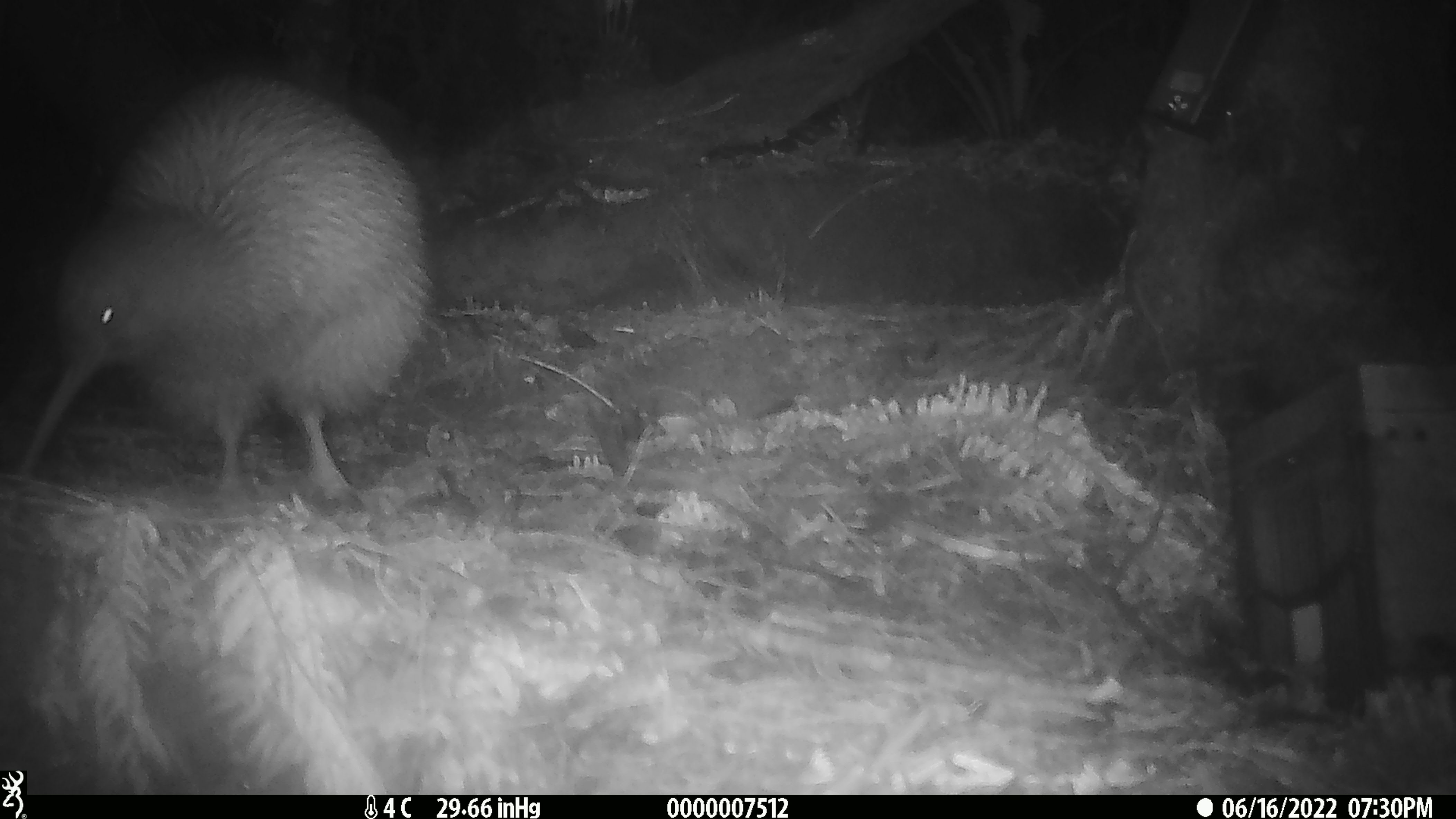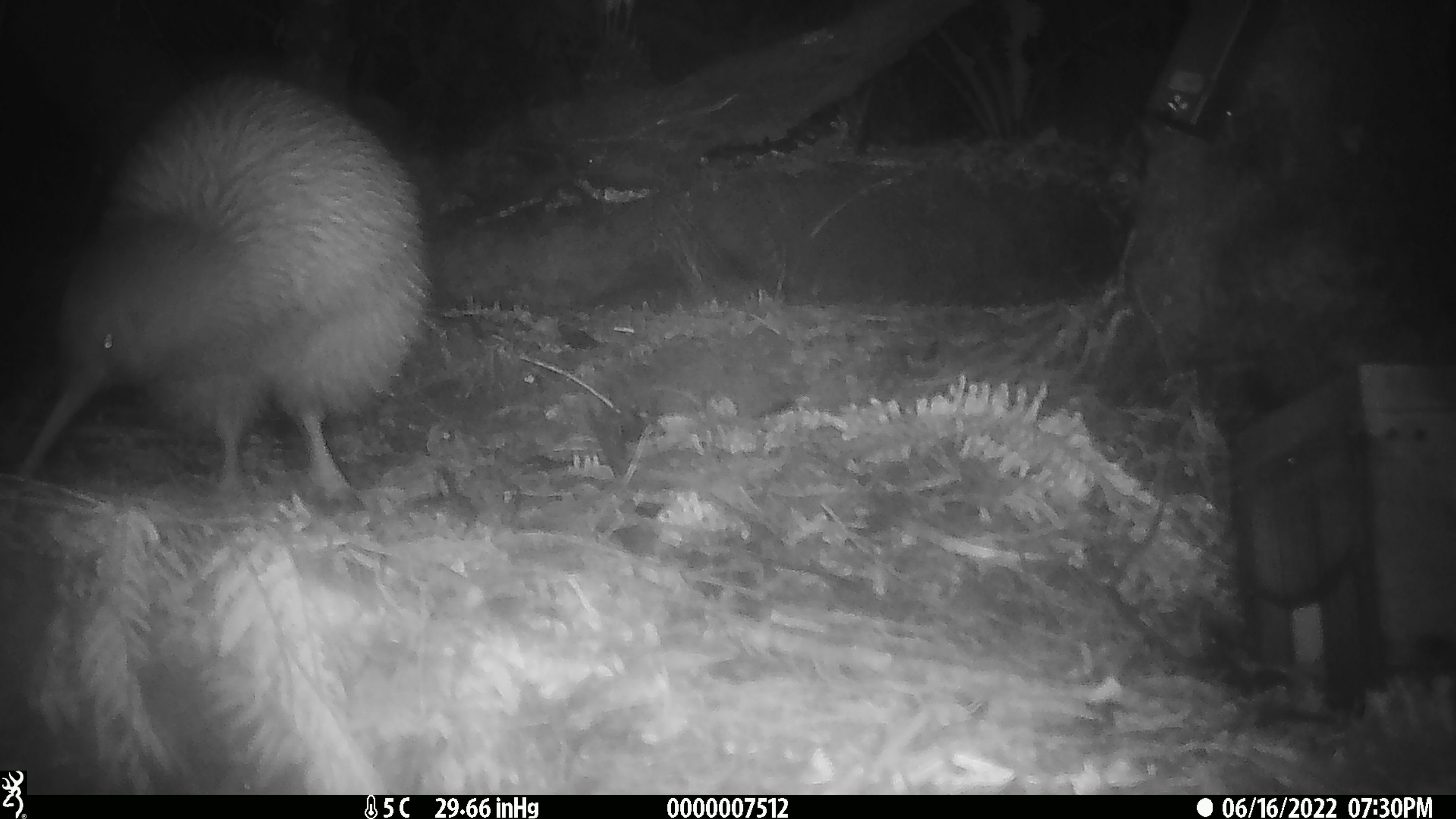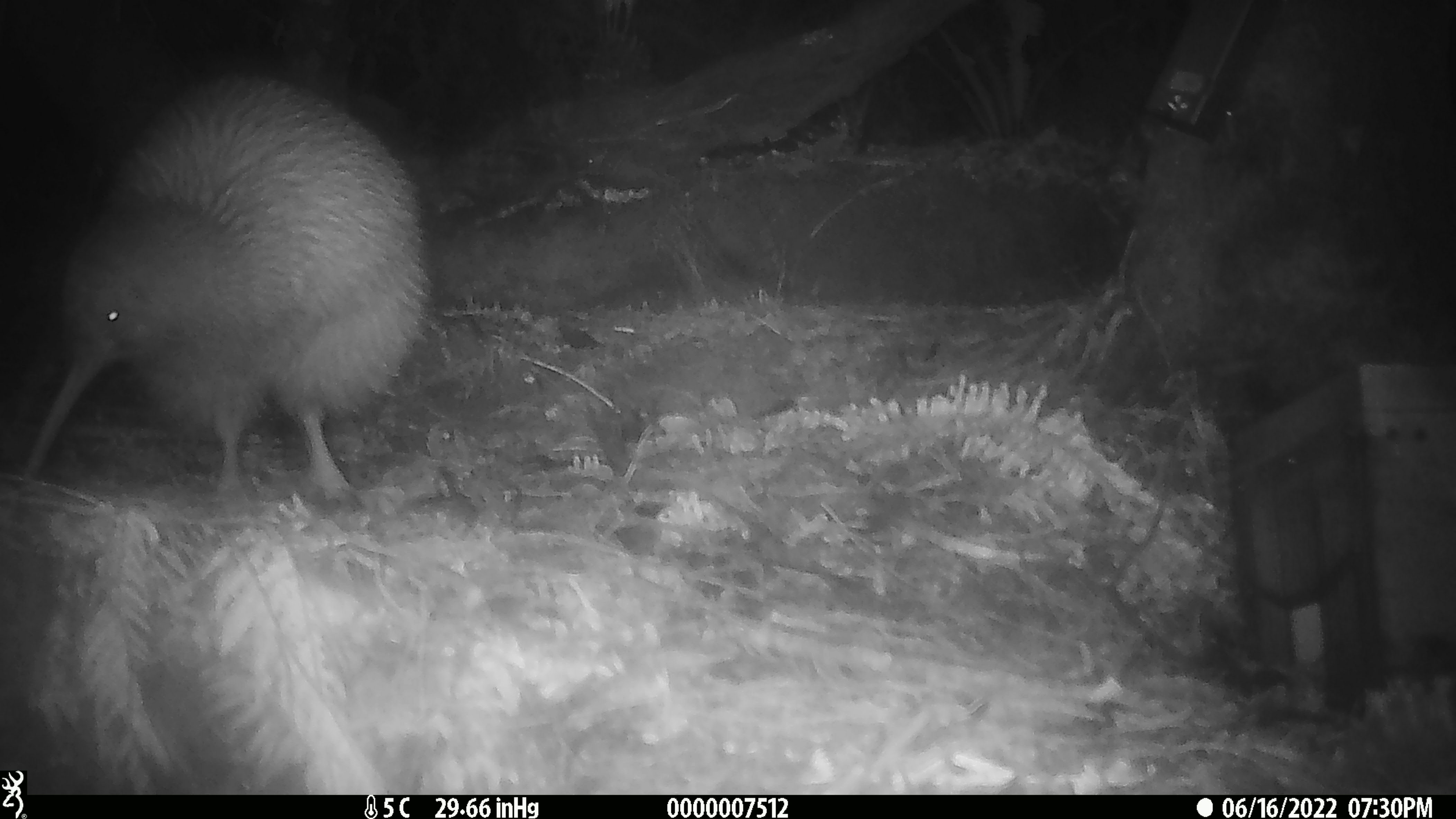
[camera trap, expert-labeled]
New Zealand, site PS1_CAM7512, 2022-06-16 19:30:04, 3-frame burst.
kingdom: Animalia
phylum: Chordata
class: Aves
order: Apterygiformes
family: Apterygidae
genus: Apteryx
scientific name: Apteryx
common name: kiwi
Kiwi (Apteryx).